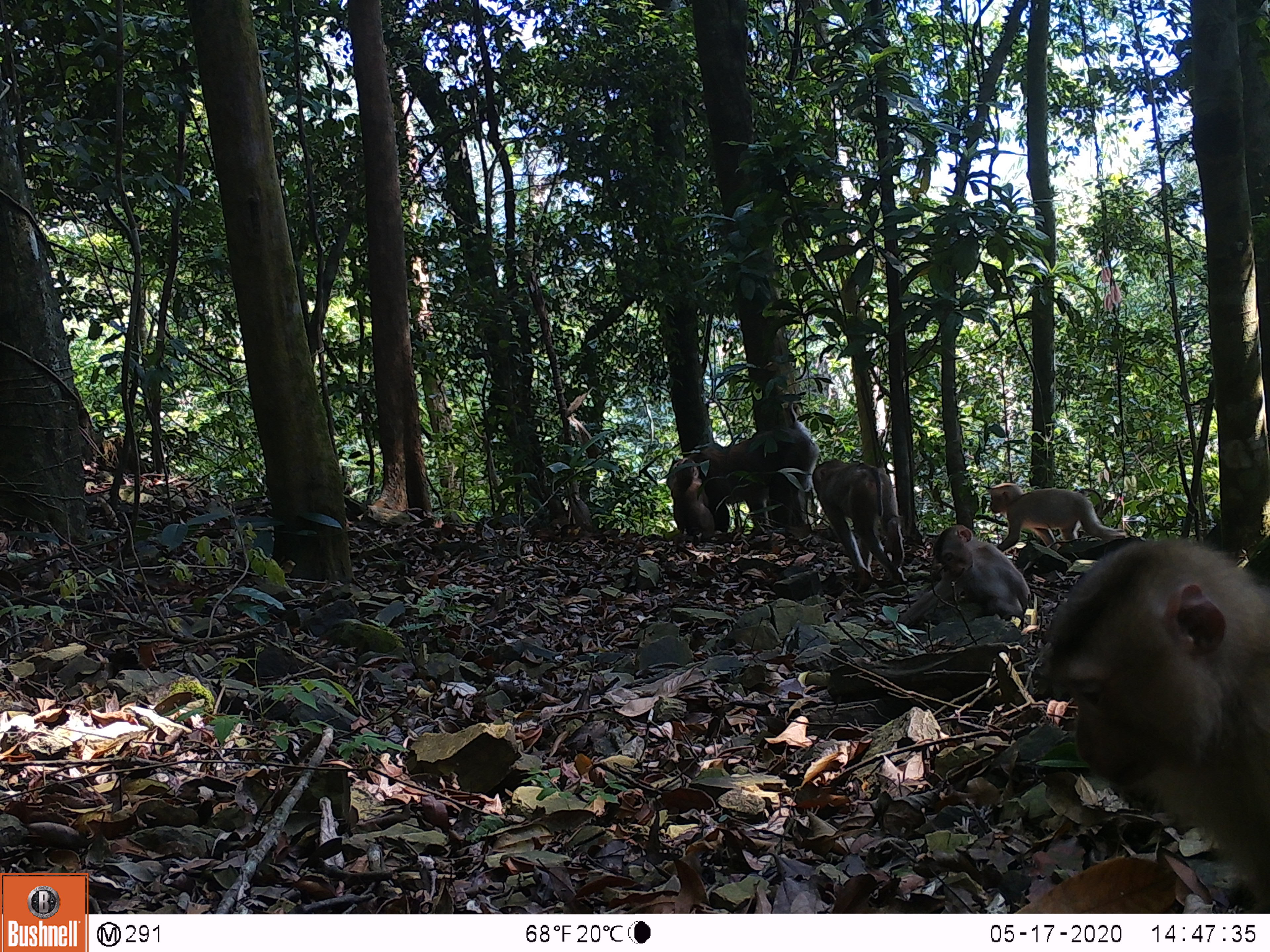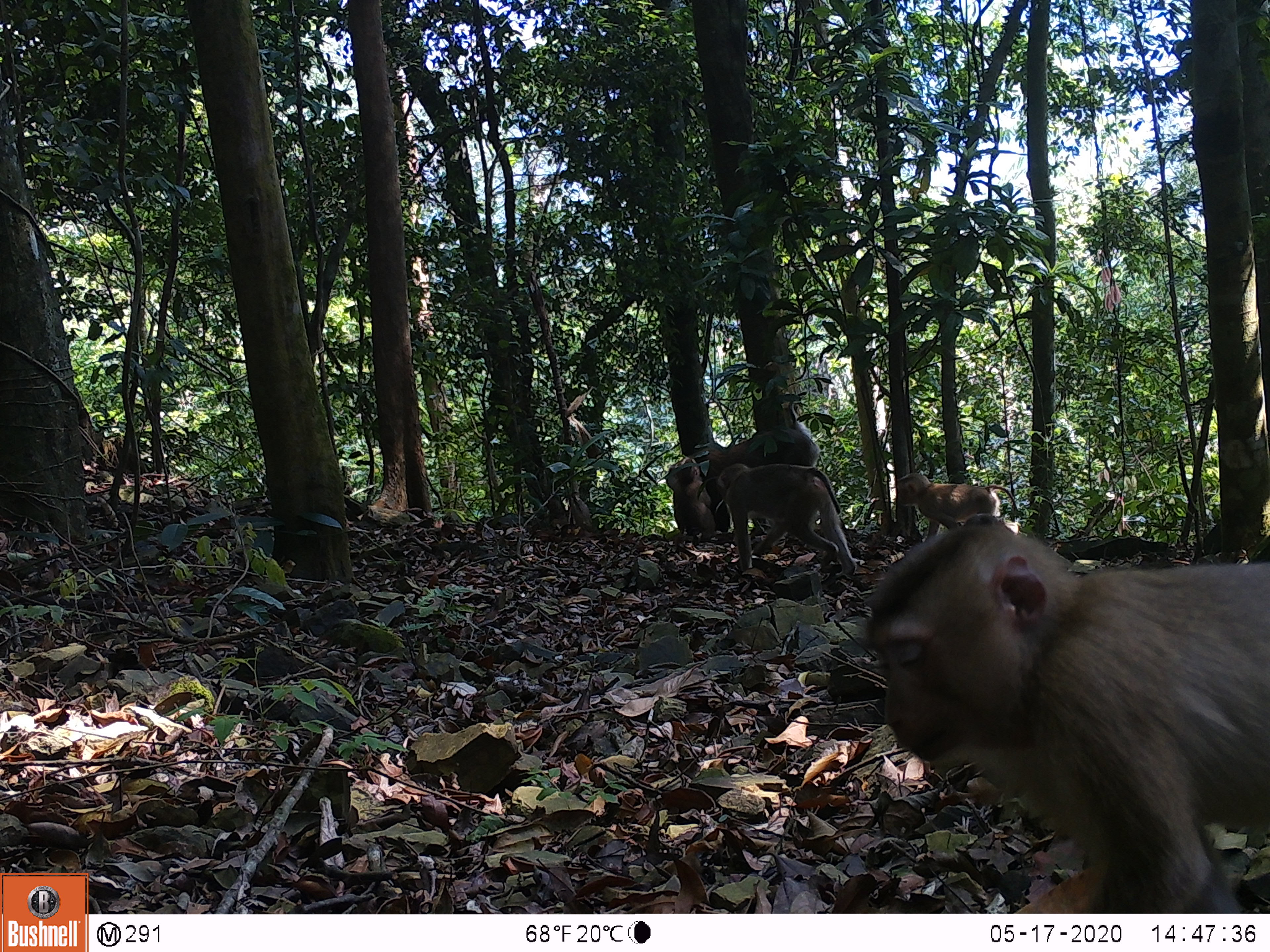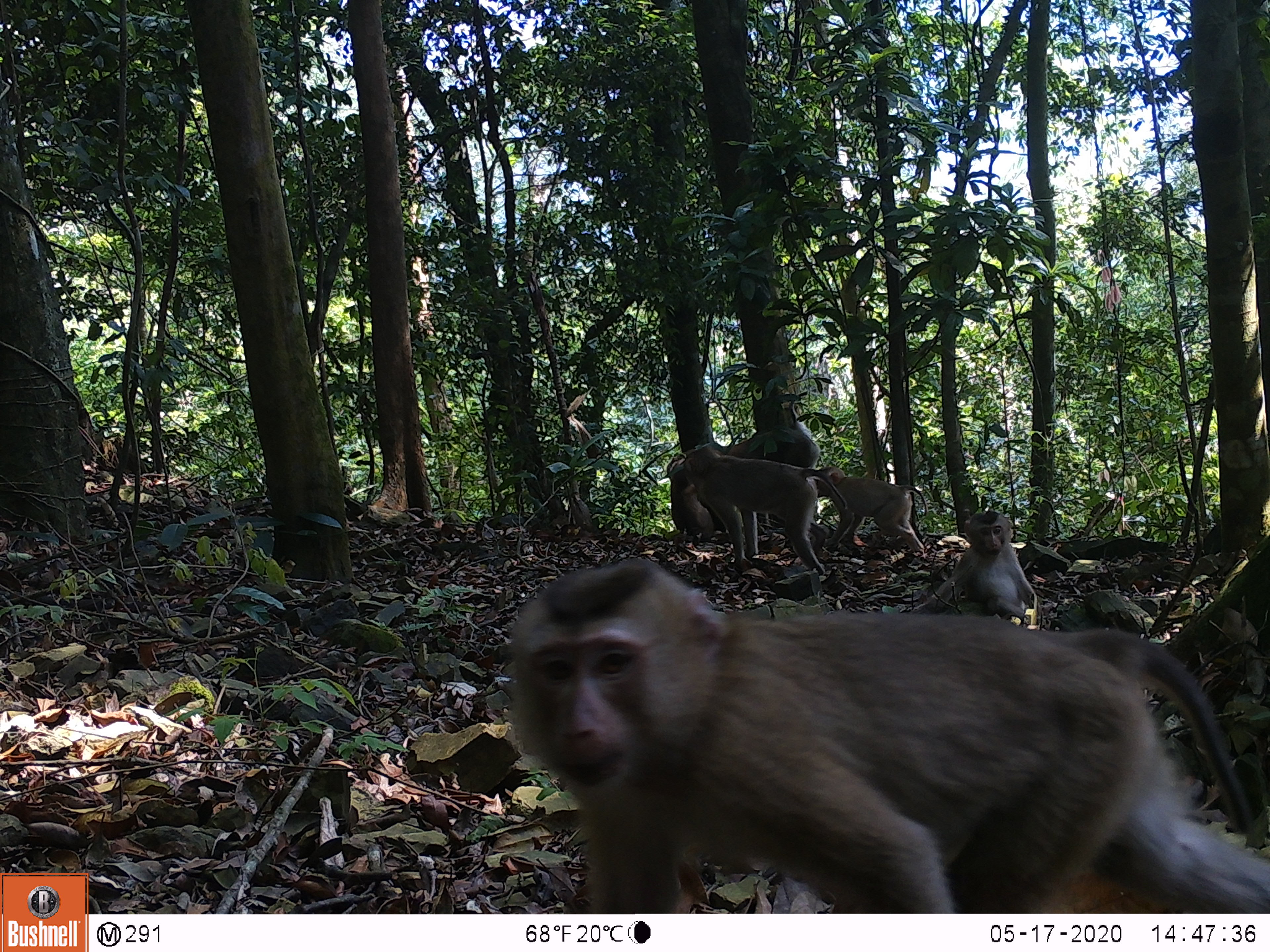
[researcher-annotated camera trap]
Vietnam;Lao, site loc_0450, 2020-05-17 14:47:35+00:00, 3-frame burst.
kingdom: Animalia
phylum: Chordata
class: Mammalia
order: Primates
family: Cercopithecidae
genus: Macaca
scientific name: Macaca nemestrina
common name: pig-tailed macaque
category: pig tailed macaque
Pig tailed macaque (pig-tailed macaque) (Macaca nemestrina). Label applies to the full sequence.